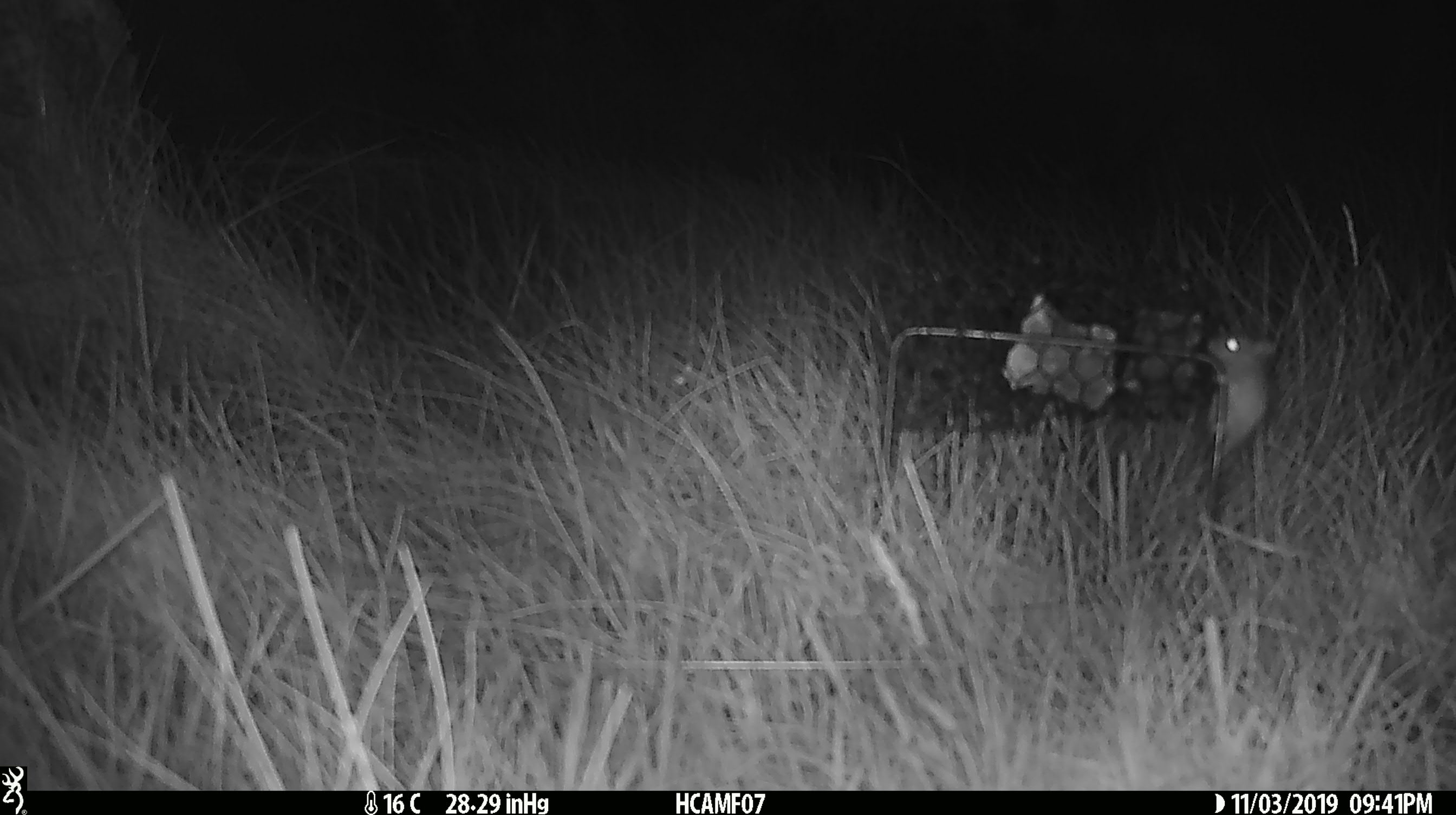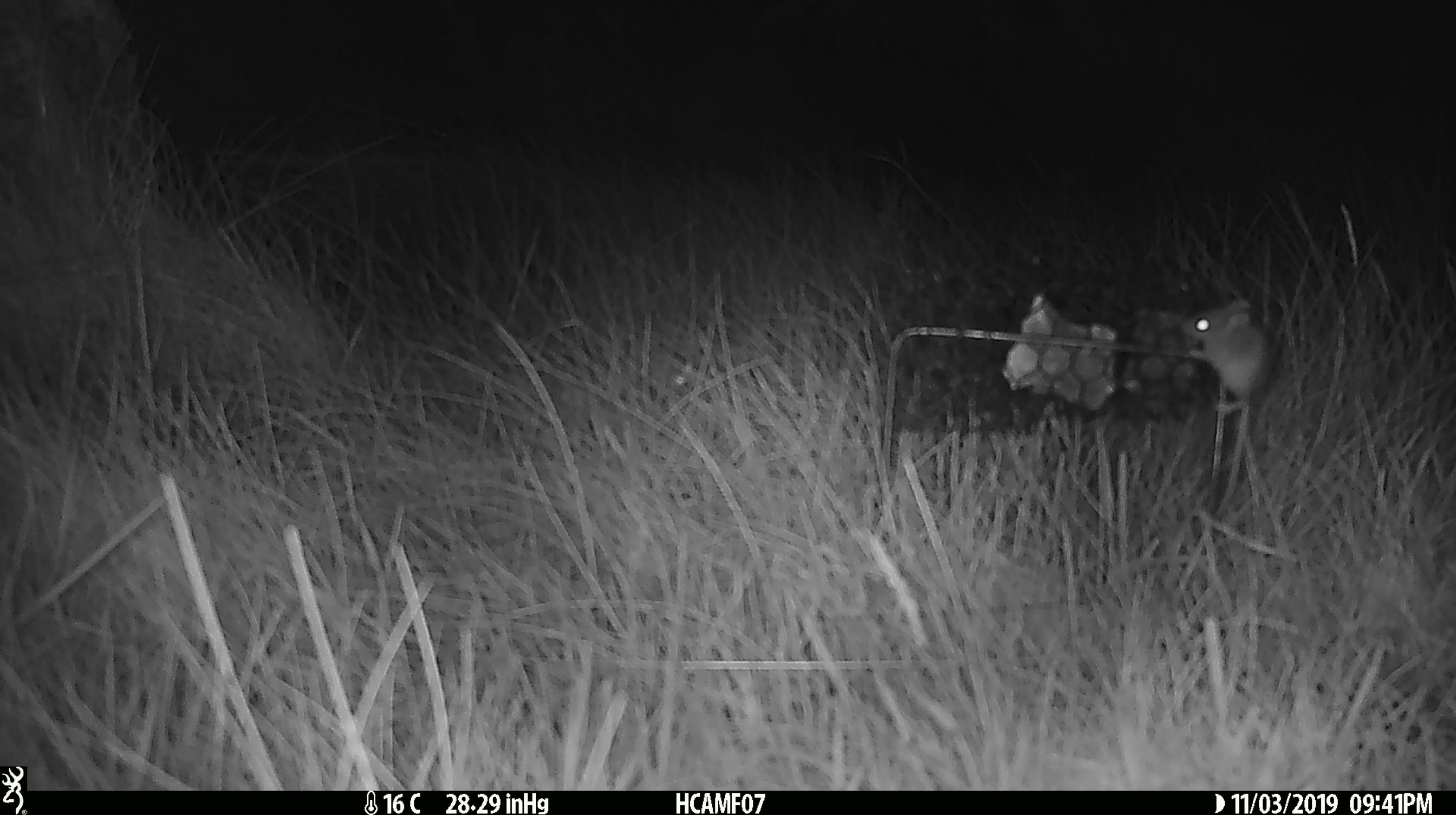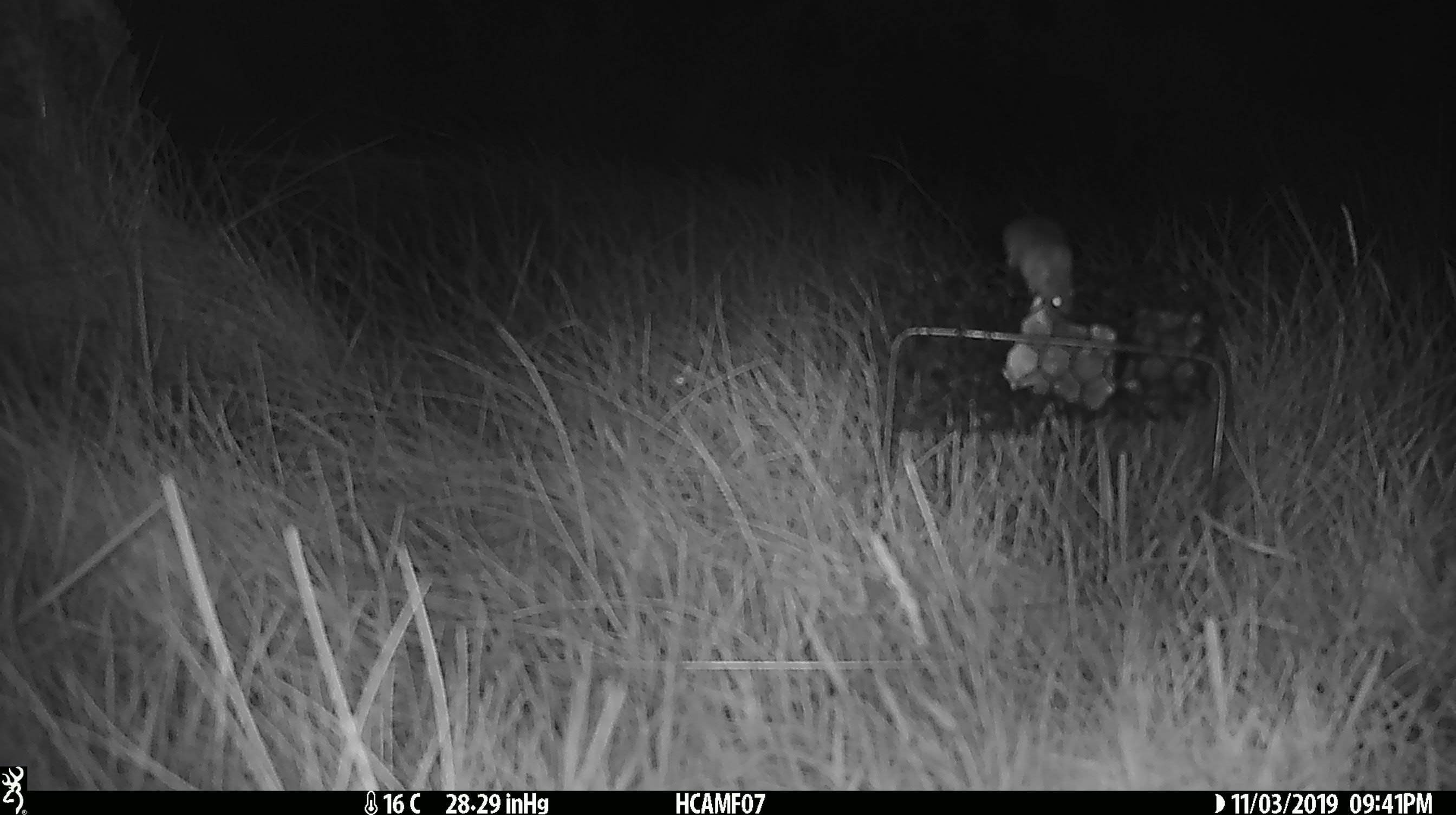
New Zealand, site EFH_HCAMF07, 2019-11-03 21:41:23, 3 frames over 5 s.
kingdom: Animalia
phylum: Chordata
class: Mammalia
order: Rodentia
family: Muridae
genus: Mus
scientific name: Mus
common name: mouse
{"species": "mouse (Mus)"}